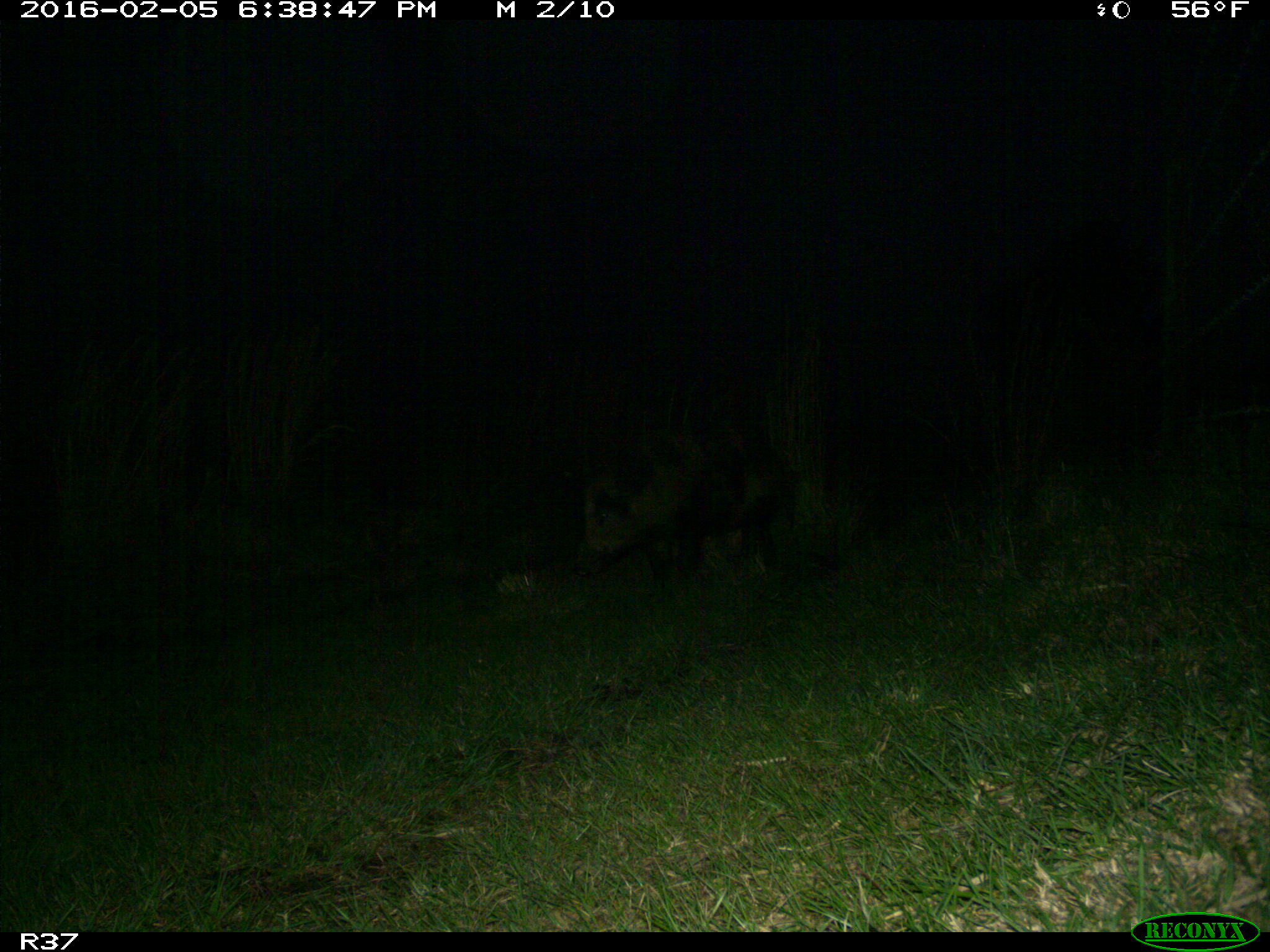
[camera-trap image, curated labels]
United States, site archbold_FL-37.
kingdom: Animalia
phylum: Chordata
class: Mammalia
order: Artiodactyla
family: Suidae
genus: Sus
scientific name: Sus scrofa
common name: wild boar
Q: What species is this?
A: Sus scrofa (wild boar).